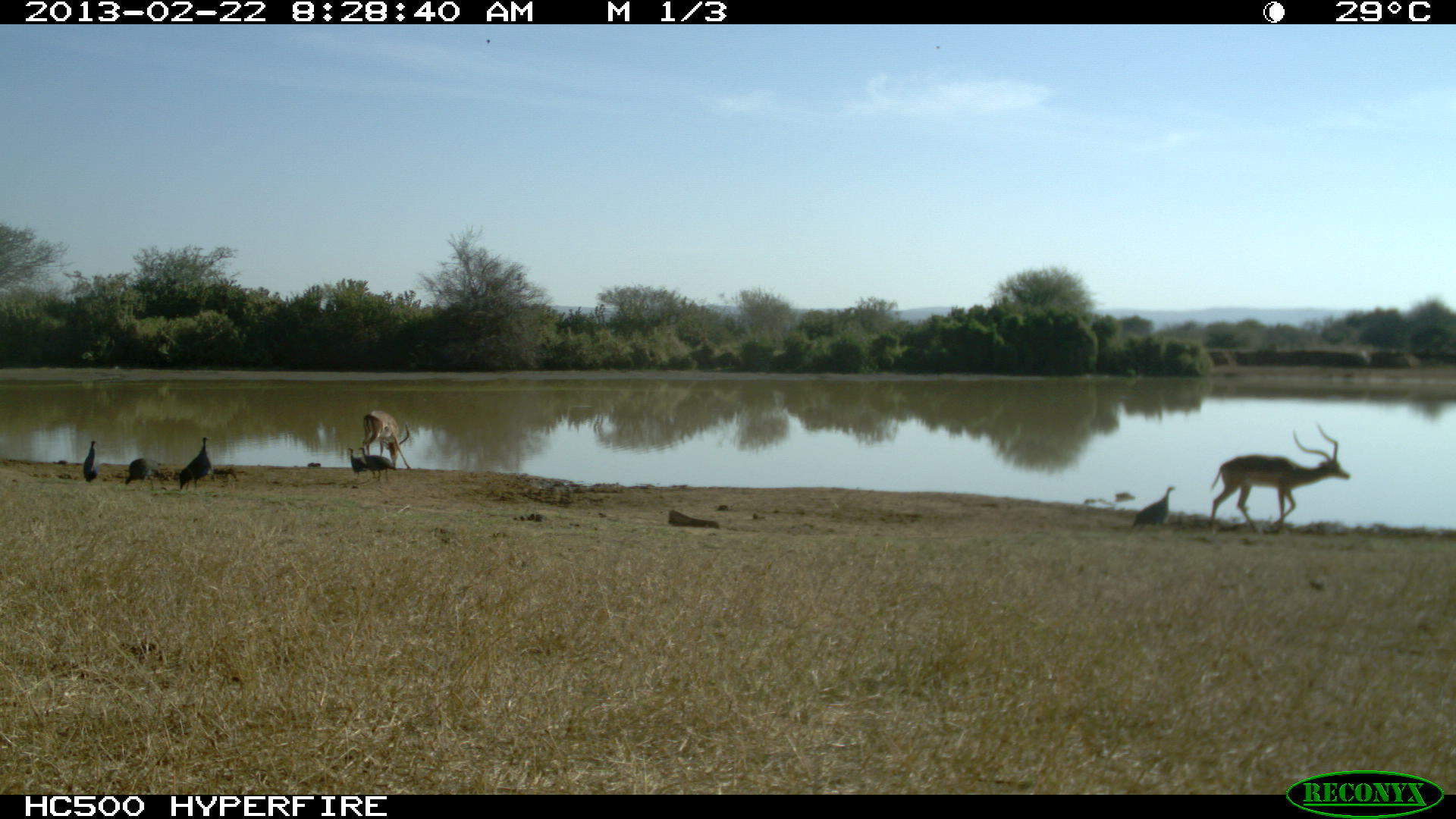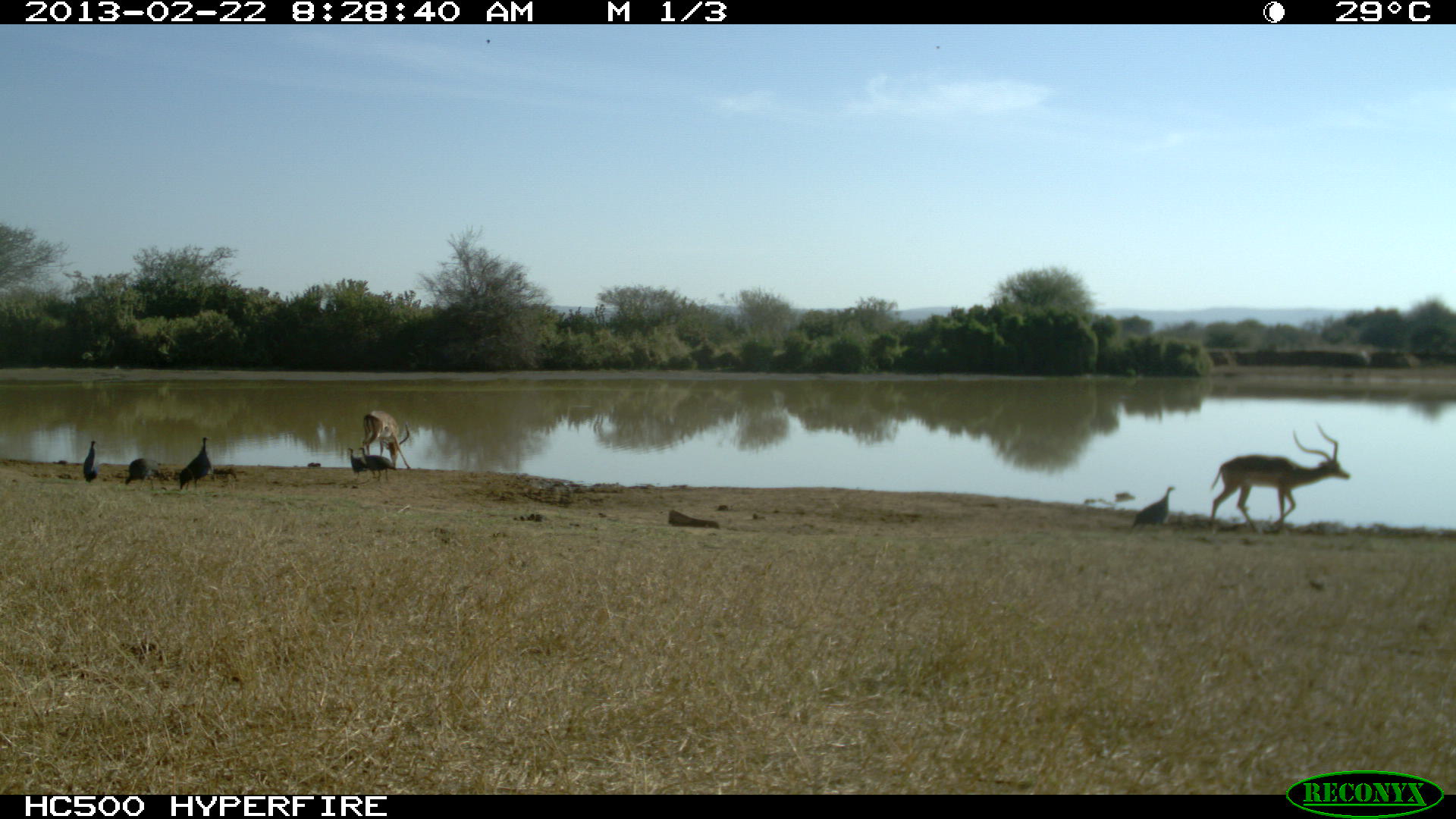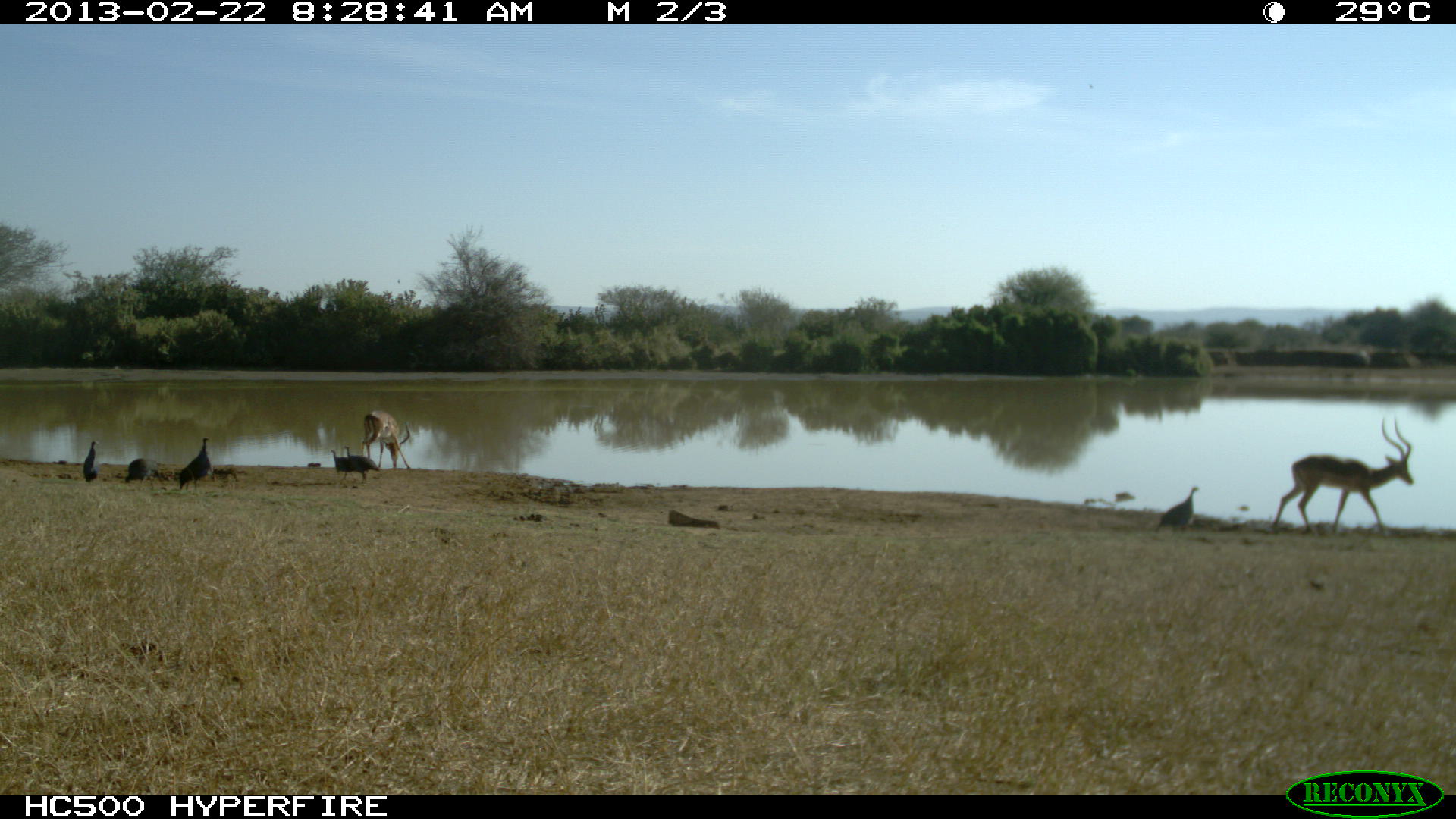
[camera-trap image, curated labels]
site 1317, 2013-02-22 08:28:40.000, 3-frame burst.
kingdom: Animalia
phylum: Chordata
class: Aves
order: Galliformes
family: Numididae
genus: Acryllium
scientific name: Acryllium vulturinum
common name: vulturine guineafowl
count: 6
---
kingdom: Animalia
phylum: Chordata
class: Mammalia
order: Artiodactyla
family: Bovidae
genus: Aepyceros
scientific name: Aepyceros melampus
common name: impala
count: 2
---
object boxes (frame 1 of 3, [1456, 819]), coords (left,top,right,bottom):
acryllium vulturinum: (1207,423,1352,534); (362,410,411,471); (1131,485,1175,536); (178,436,213,492); (124,457,168,492); (357,446,397,483); (346,447,373,482); (83,439,99,486)